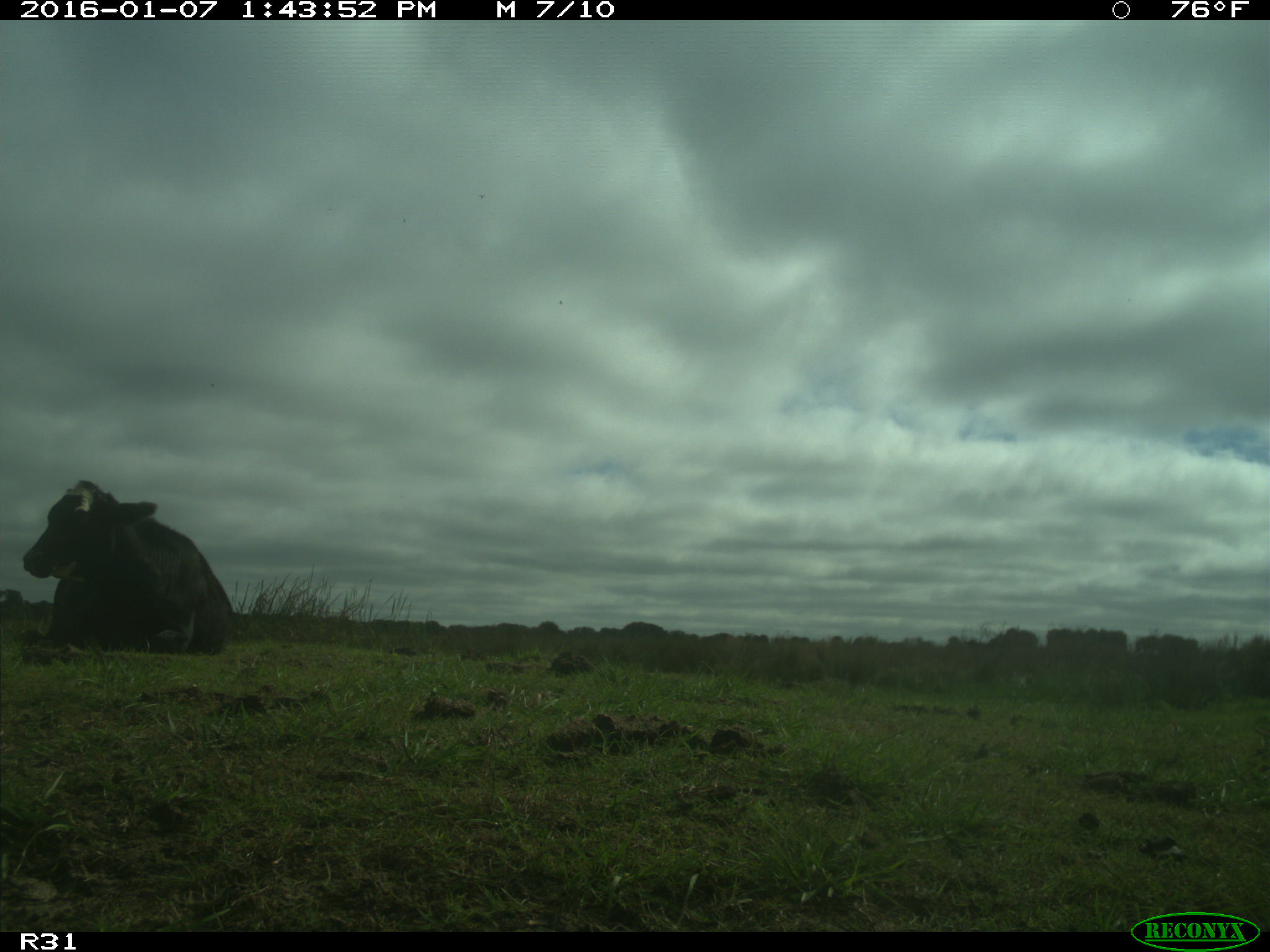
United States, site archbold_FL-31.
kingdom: Animalia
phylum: Chordata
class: Mammalia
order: Artiodactyla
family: Bovidae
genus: Bos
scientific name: Bos taurus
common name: domestic cow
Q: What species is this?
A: Bos taurus (domestic cow).